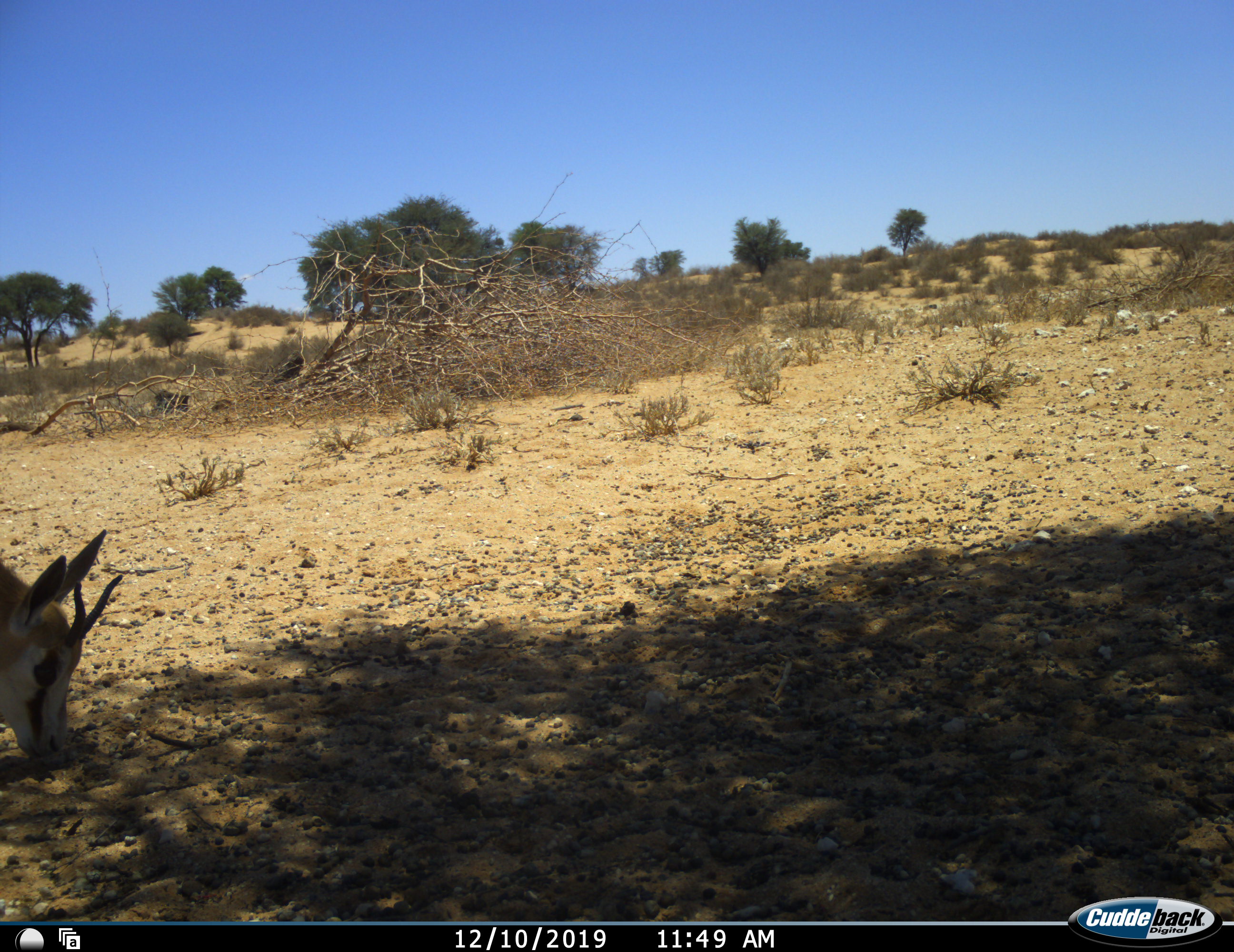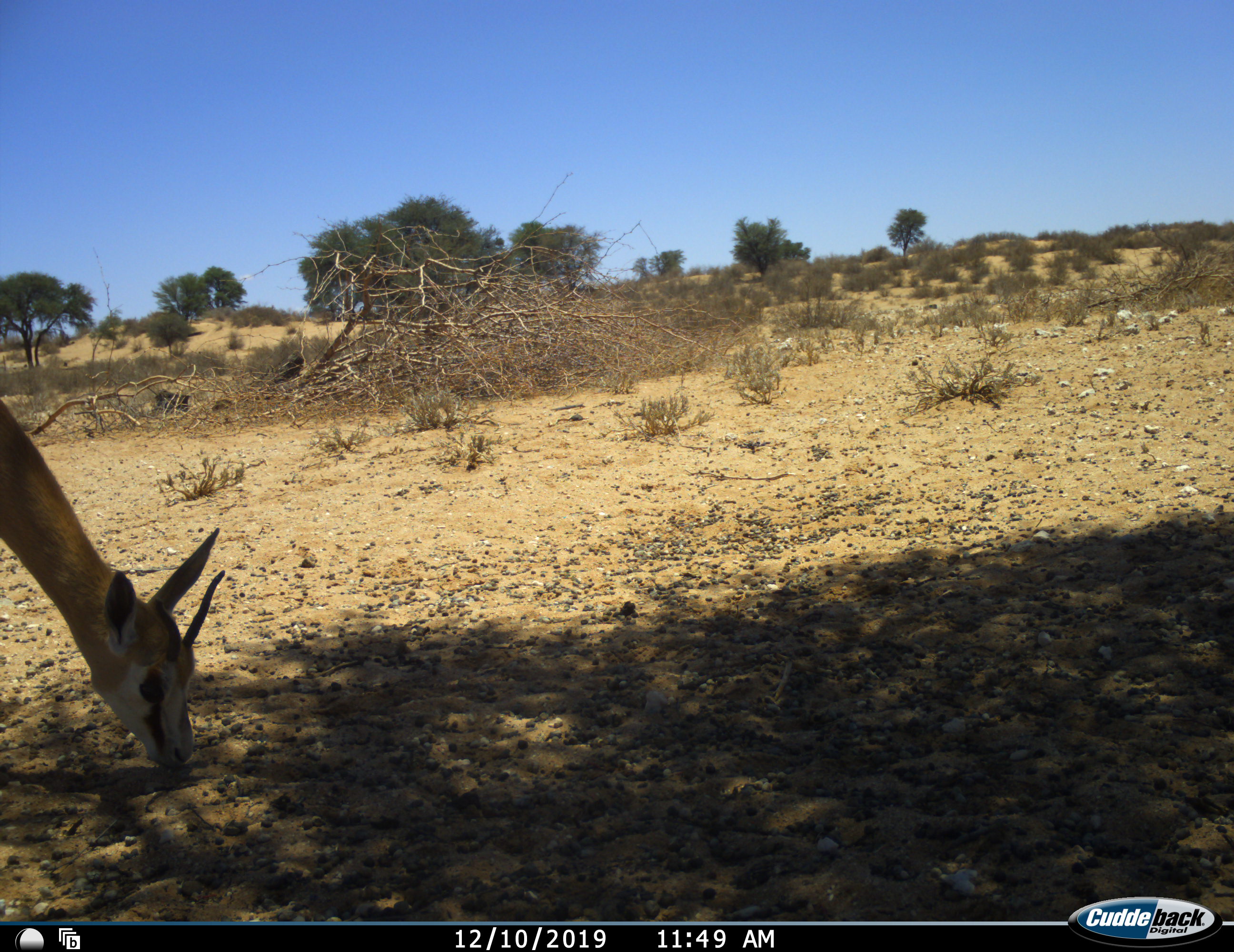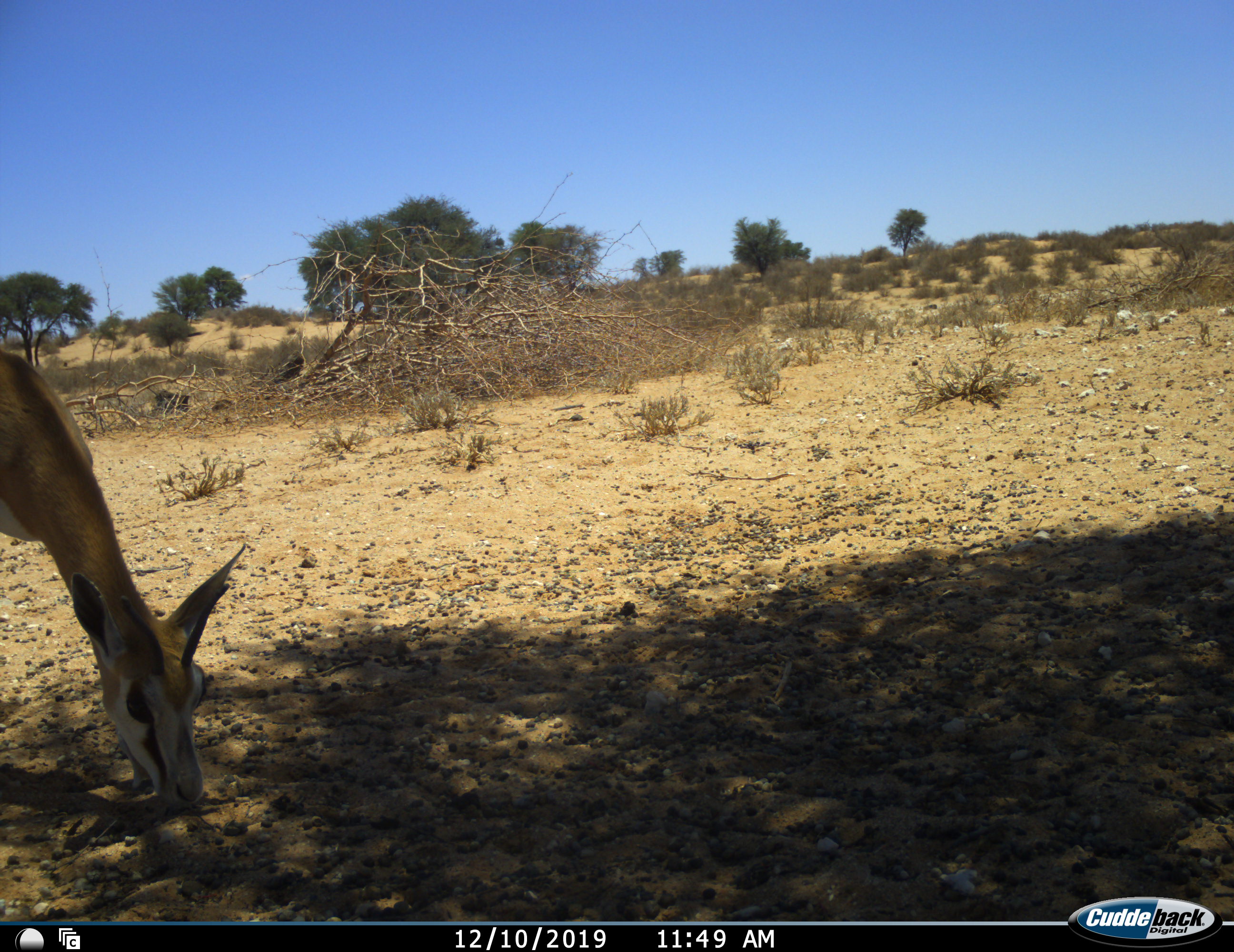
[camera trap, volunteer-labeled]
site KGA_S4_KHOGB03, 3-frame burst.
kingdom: Animalia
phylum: Chordata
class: Mammalia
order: Artiodactyla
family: Bovidae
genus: Antidorcas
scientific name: Antidorcas marsupialis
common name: springbok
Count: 1.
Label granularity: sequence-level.